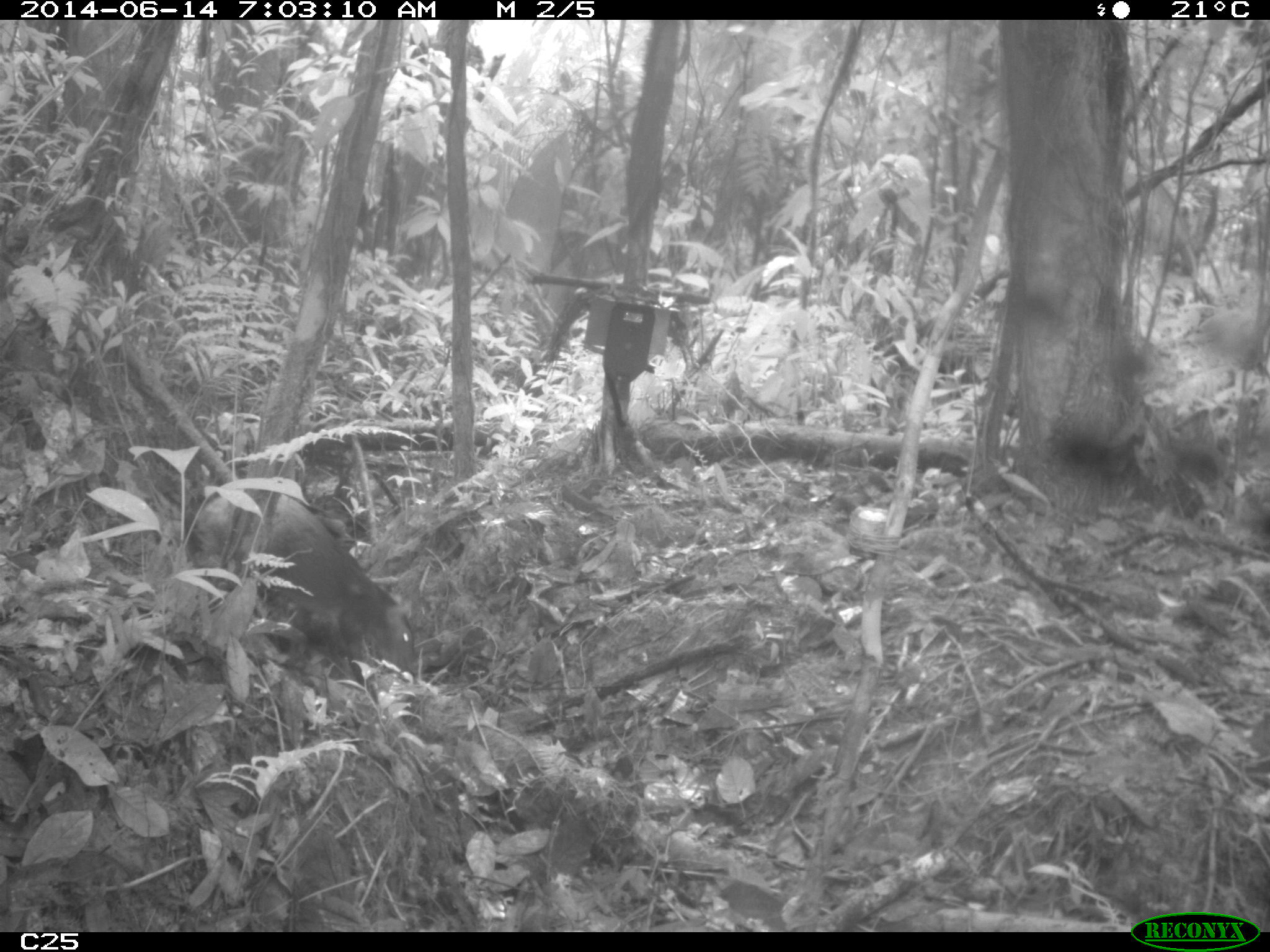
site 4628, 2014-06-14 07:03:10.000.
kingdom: Animalia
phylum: Chordata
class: Mammalia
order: Rodentia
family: Dasyproctidae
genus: Dasyprocta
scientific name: Dasyprocta leporina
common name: red-rumped agouti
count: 1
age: adult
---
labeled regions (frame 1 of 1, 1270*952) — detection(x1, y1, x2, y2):
dasyprocta leporina: detection(185, 486, 419, 682)